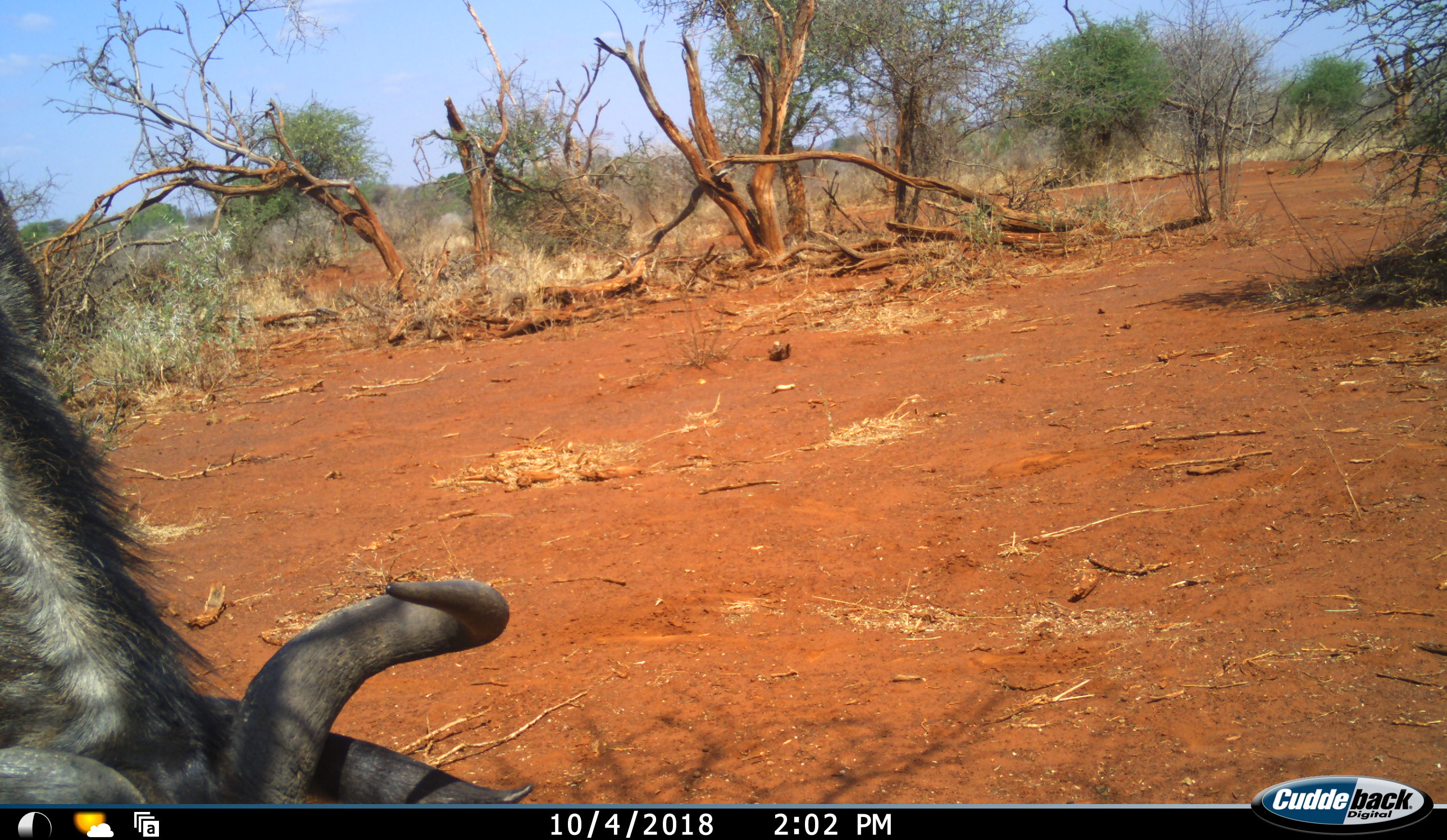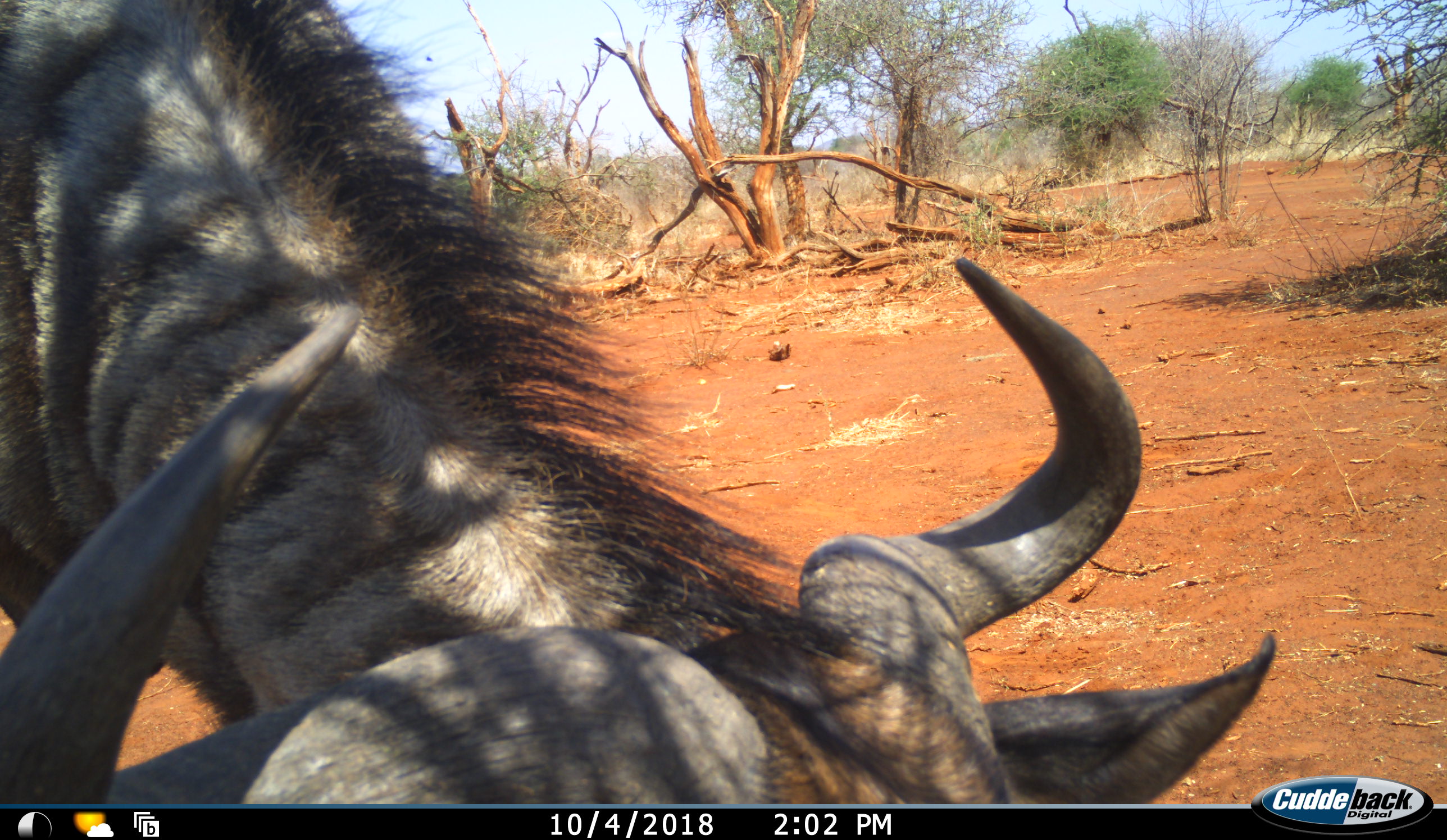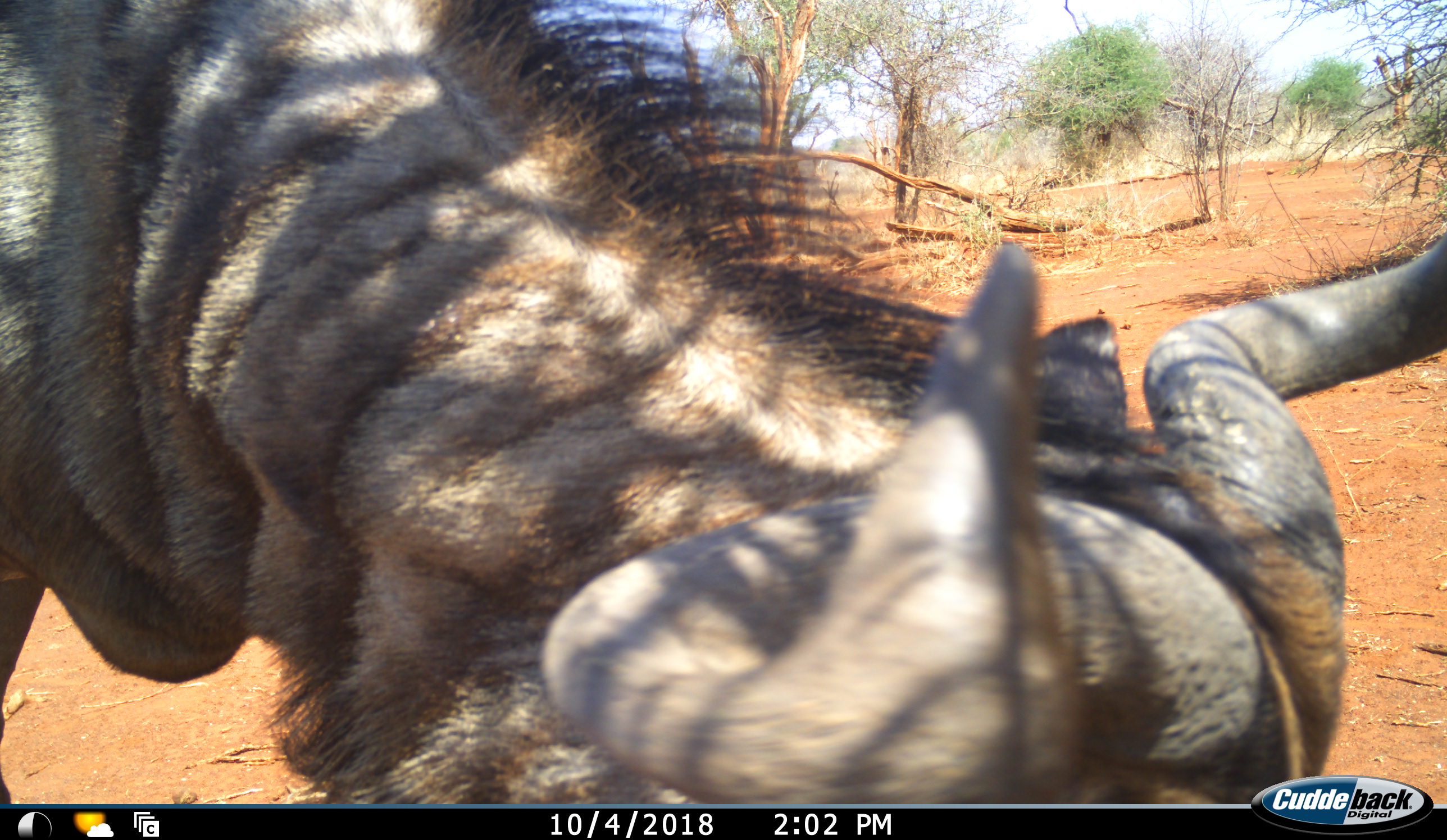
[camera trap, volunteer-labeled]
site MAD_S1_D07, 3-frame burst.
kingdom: Animalia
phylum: Chordata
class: Mammalia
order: Artiodactyla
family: Bovidae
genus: Connochaetes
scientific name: Connochaetes taurinus taurinus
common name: blue wildebeest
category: wildebeestblue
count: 1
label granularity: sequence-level